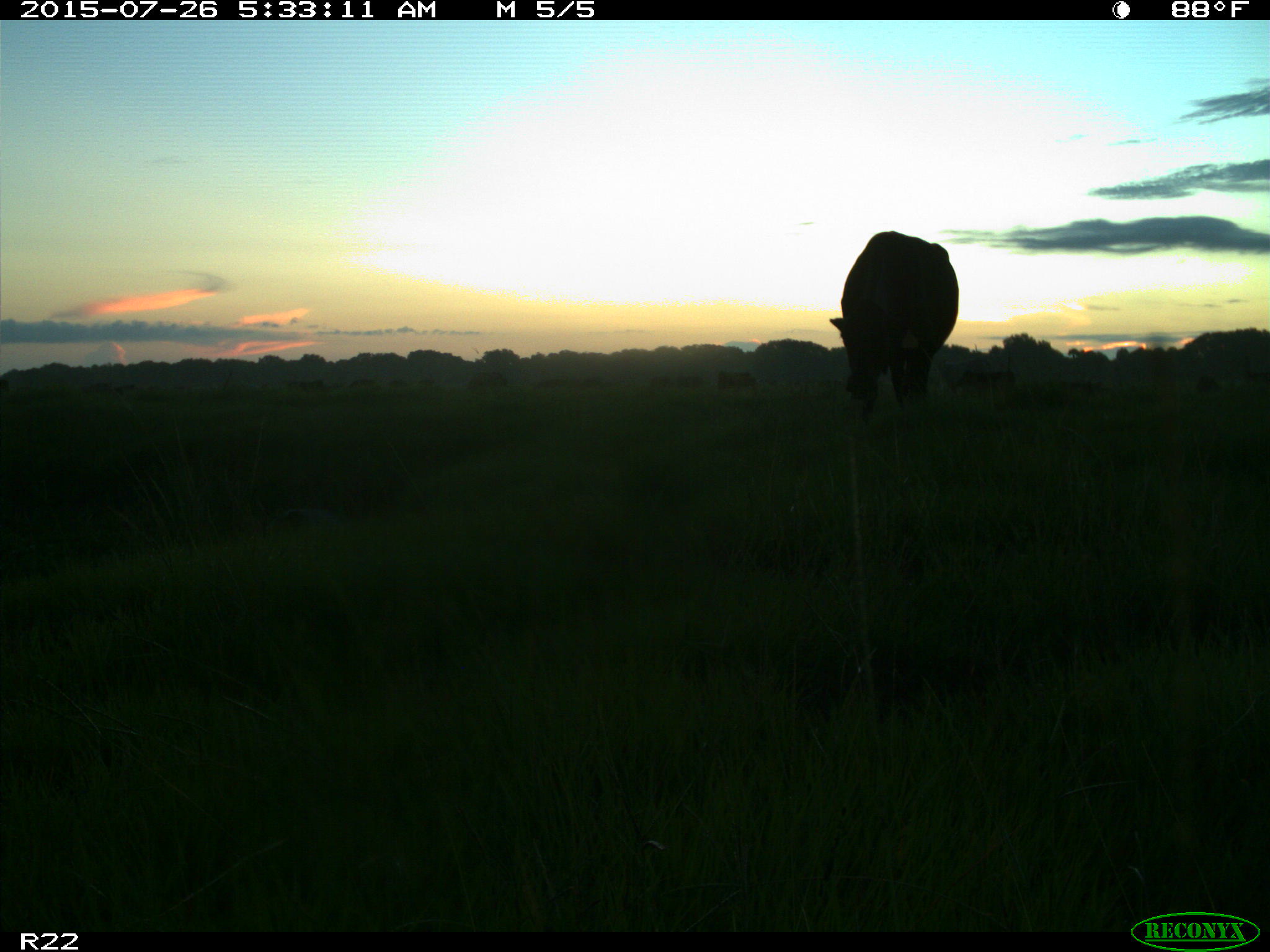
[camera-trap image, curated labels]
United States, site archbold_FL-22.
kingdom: Animalia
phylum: Chordata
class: Mammalia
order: Artiodactyla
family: Bovidae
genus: Bos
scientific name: Bos taurus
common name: domestic cow